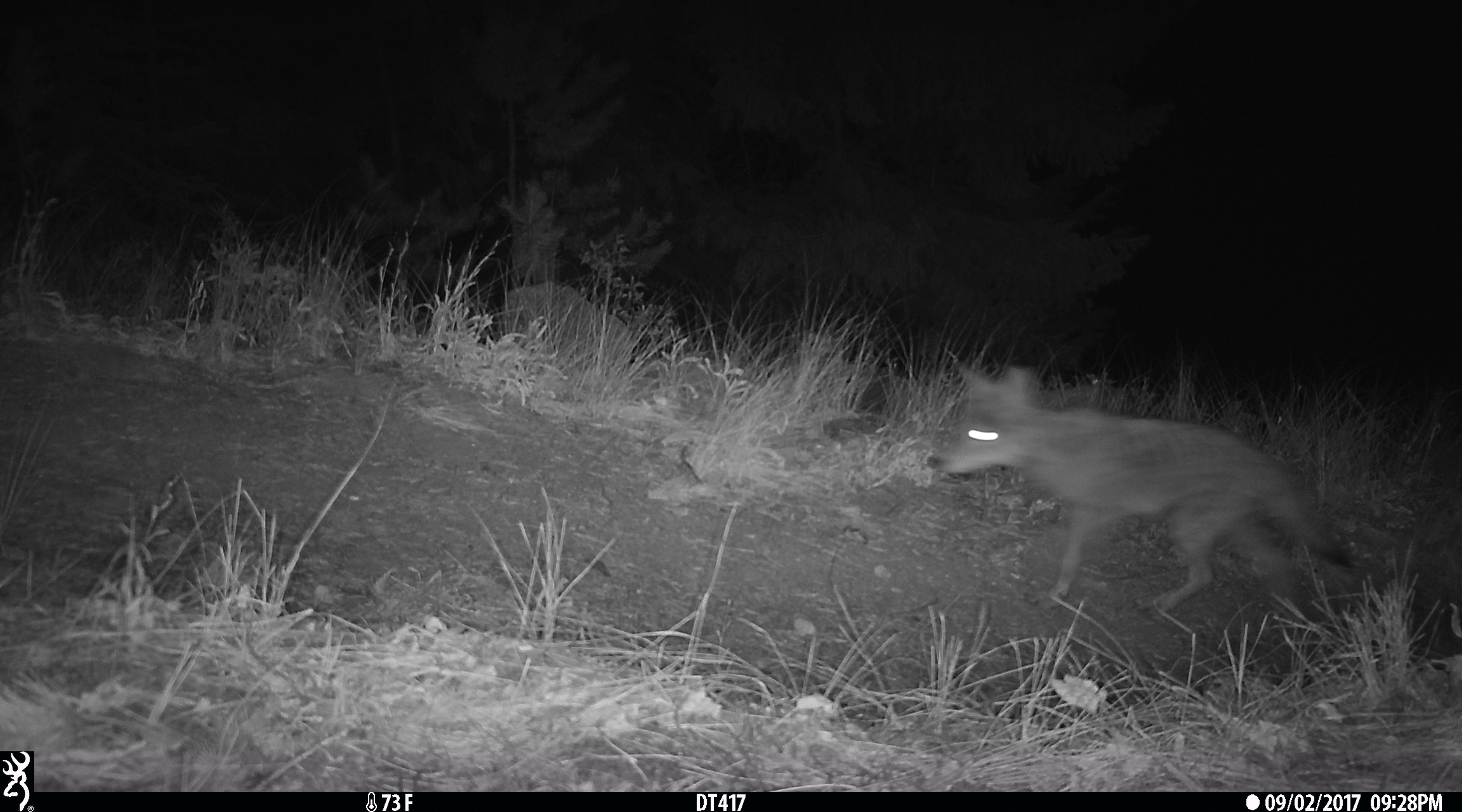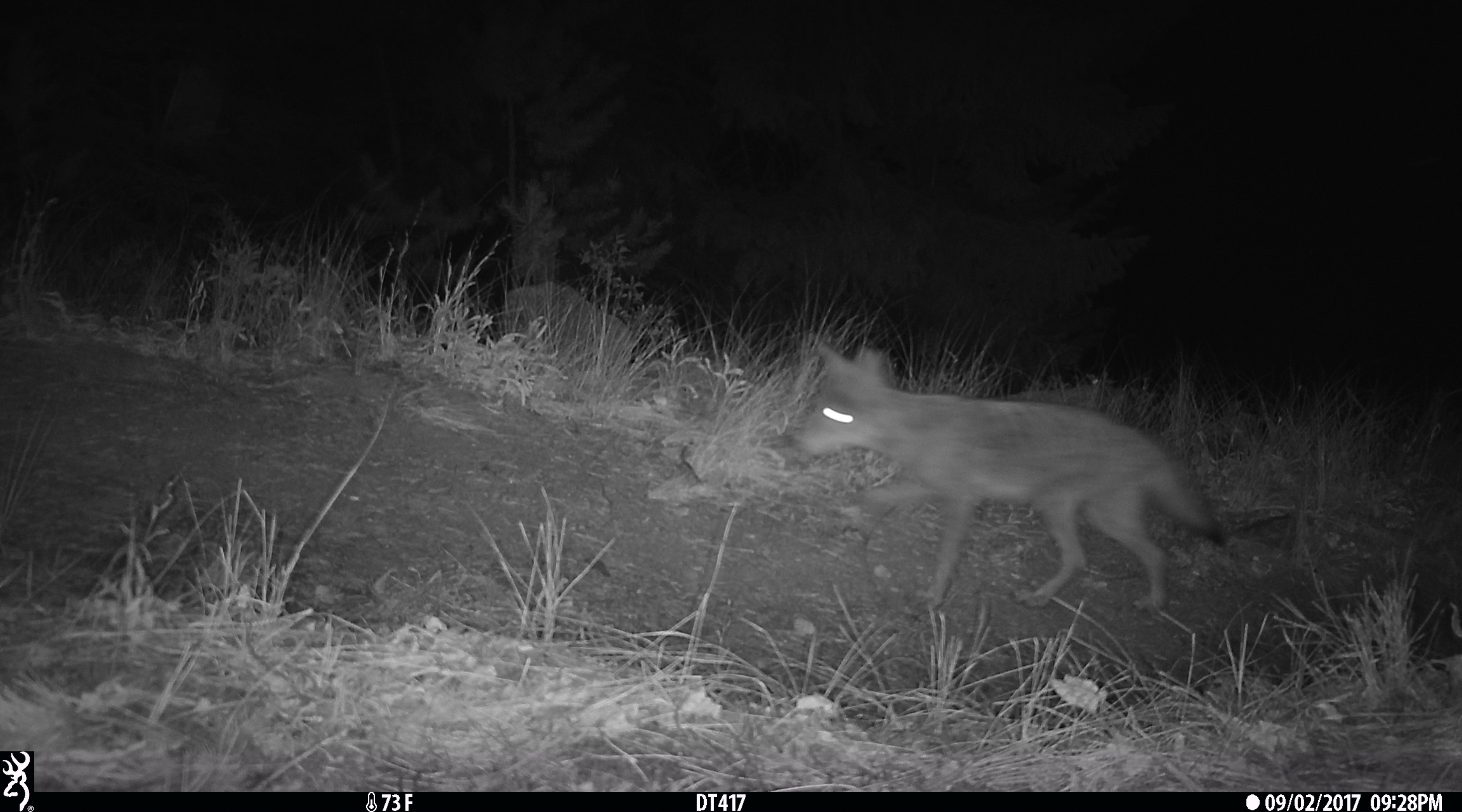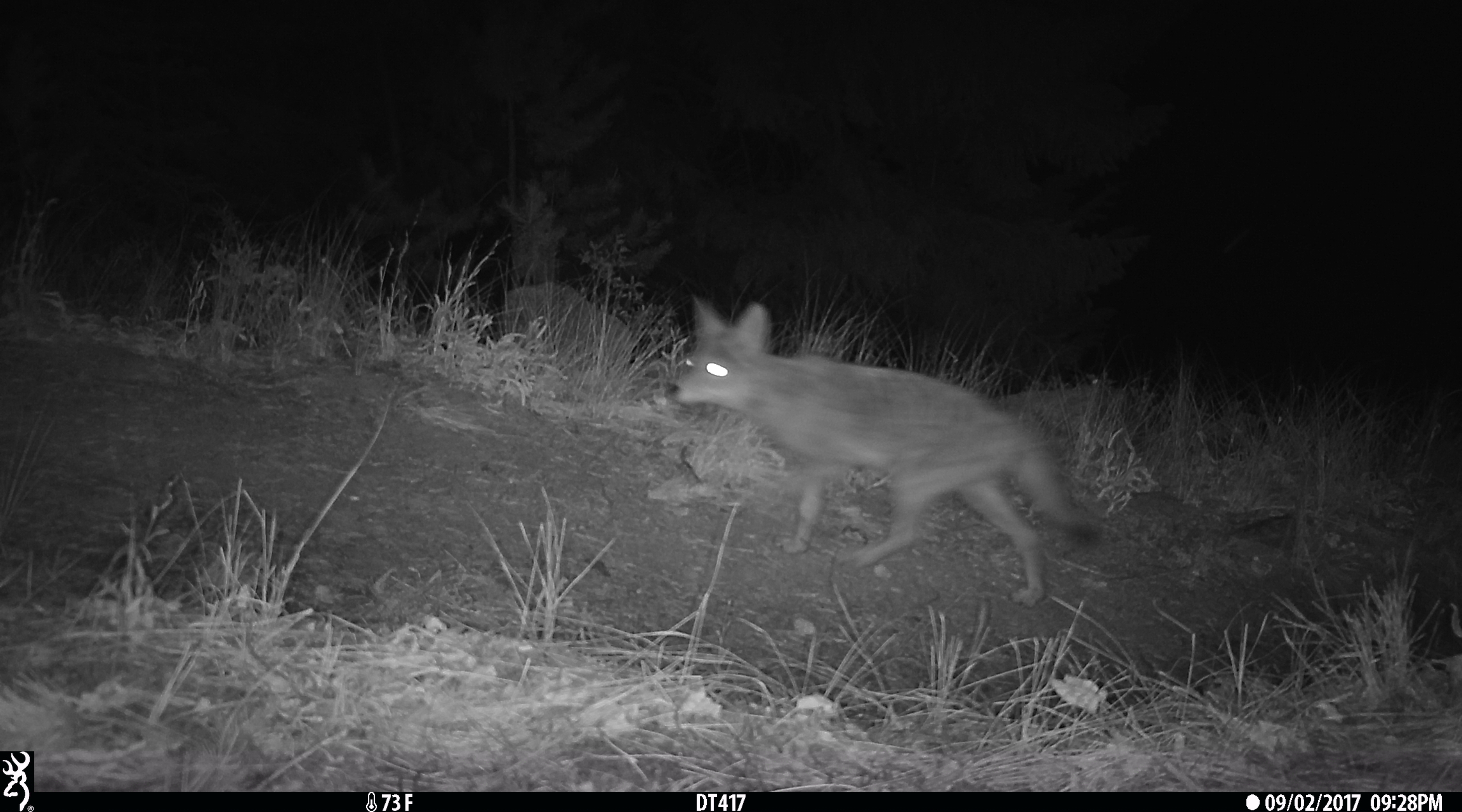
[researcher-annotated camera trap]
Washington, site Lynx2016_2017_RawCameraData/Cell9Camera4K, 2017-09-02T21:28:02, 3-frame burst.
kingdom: Animalia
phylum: Chordata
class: Mammalia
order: Carnivora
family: Canidae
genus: Canis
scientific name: Canis latrans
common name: coyote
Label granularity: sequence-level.